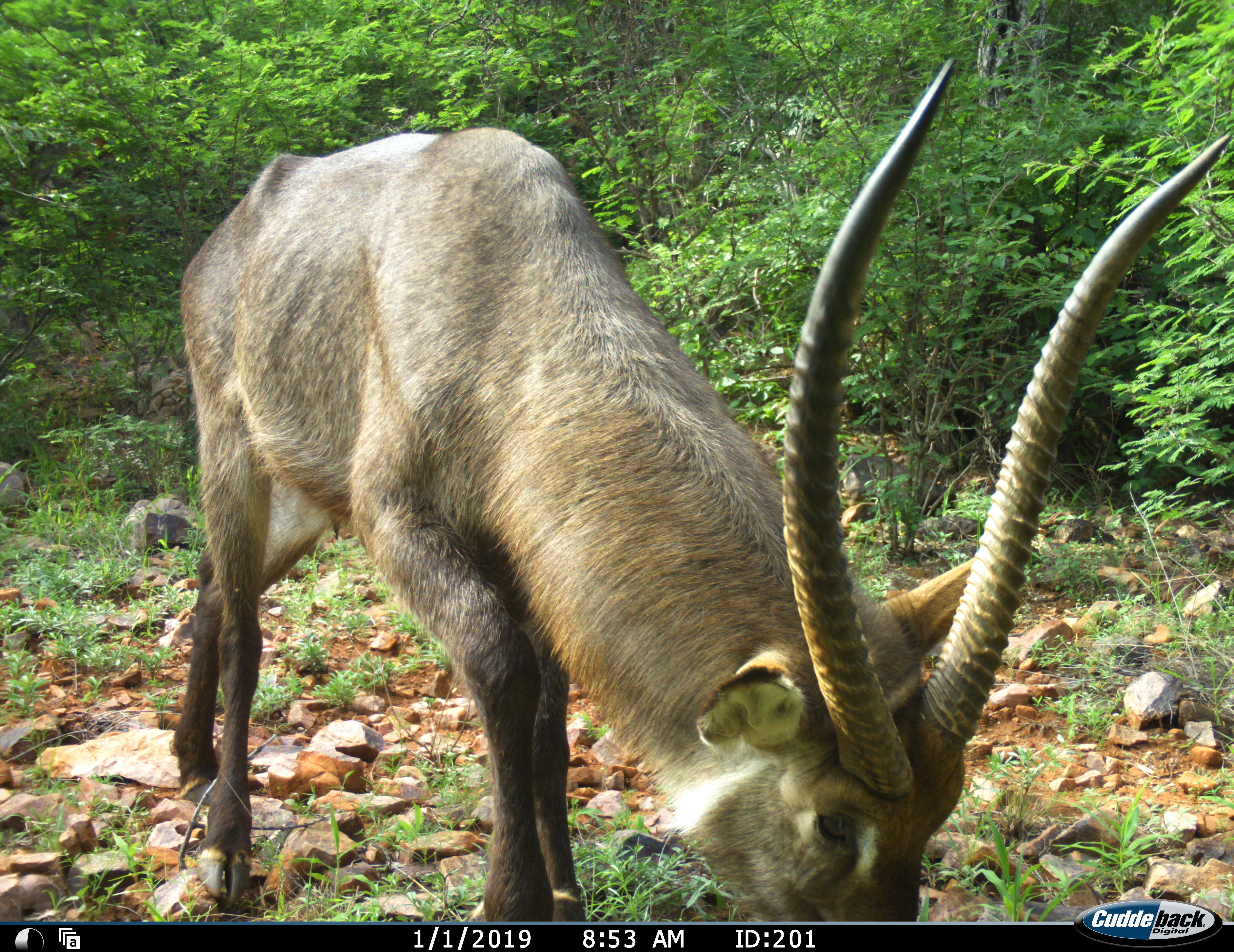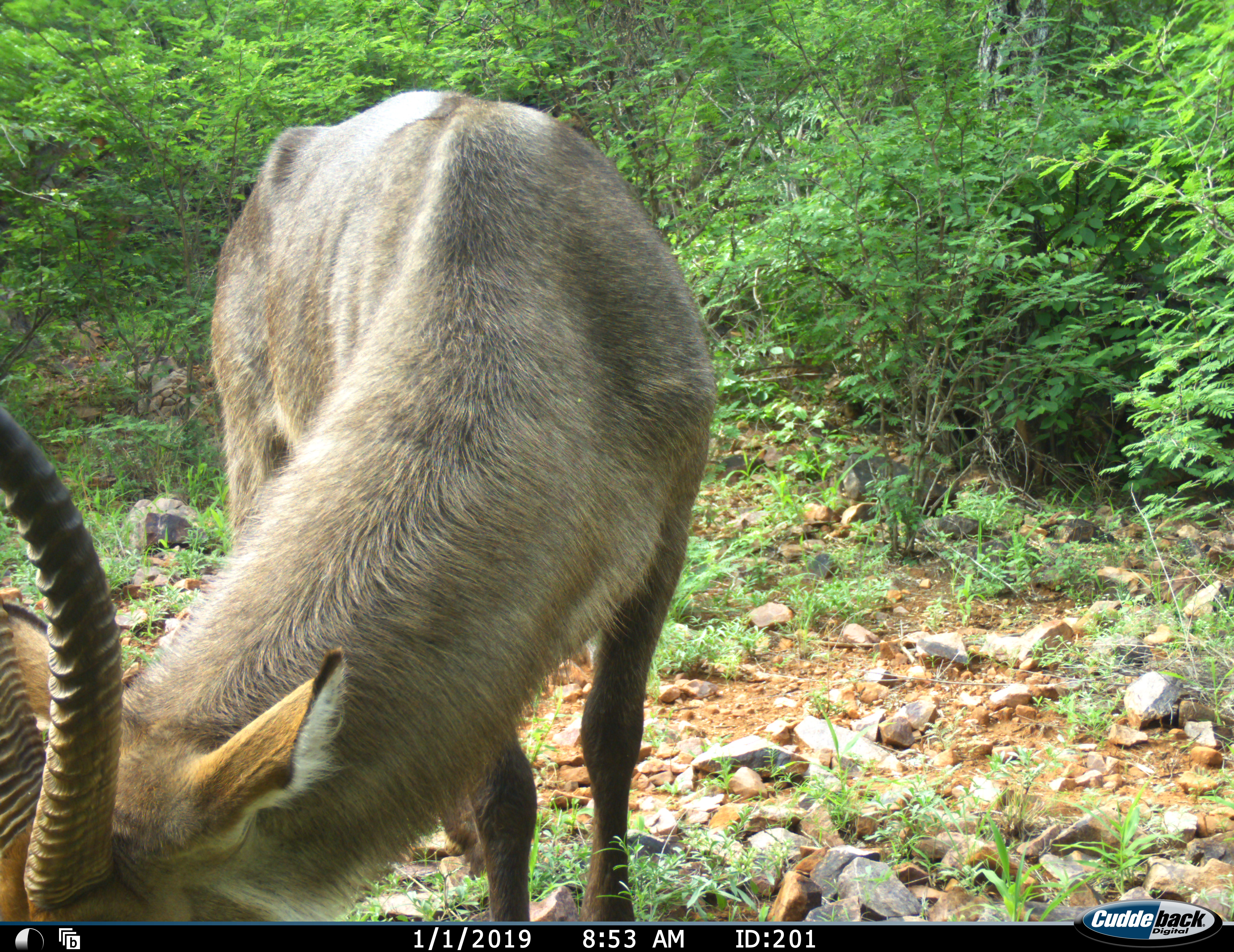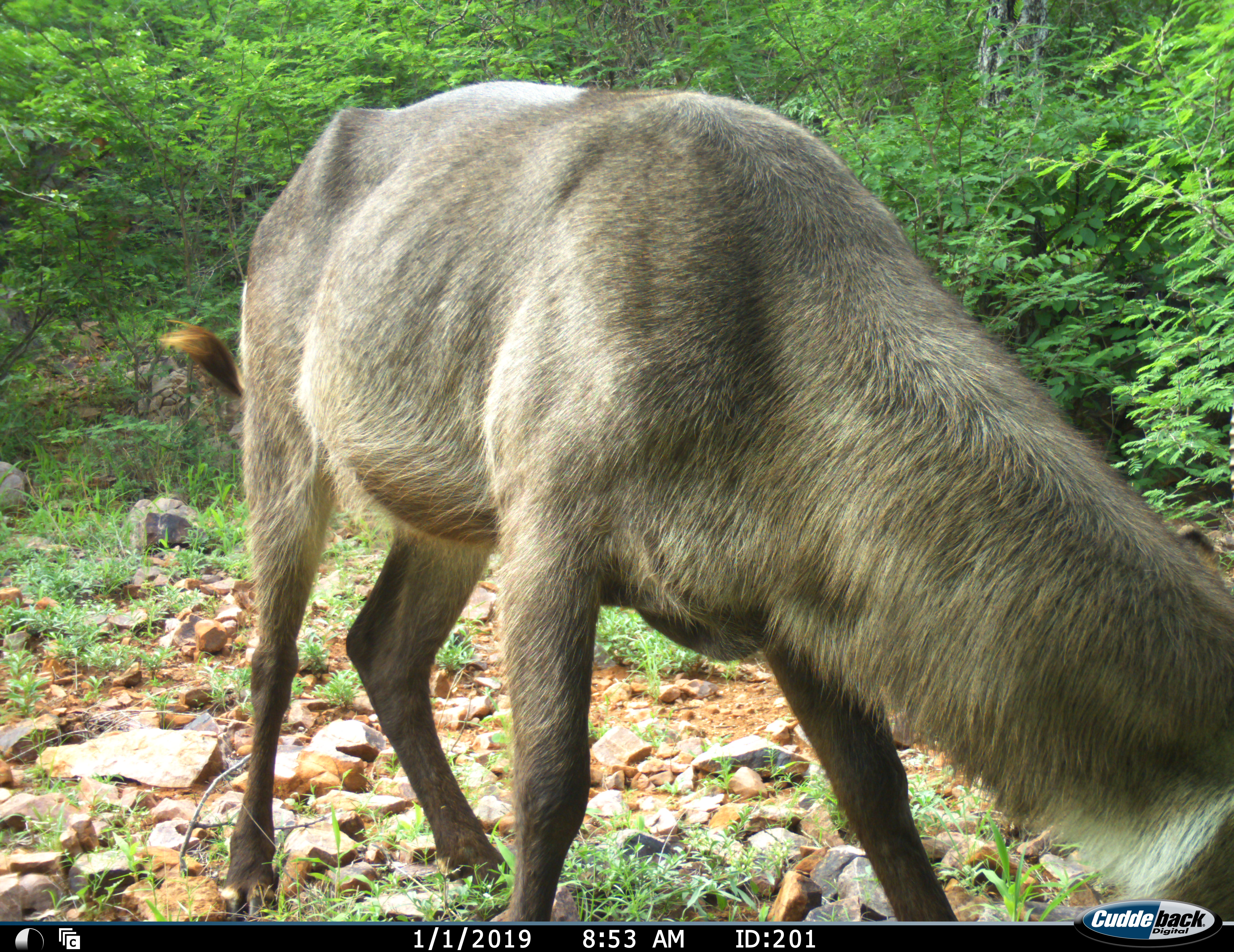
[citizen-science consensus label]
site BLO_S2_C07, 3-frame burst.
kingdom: Animalia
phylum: Chordata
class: Mammalia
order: Artiodactyla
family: Bovidae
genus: Kobus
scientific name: Kobus ellipsiprymnus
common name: waterbuck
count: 1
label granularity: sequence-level